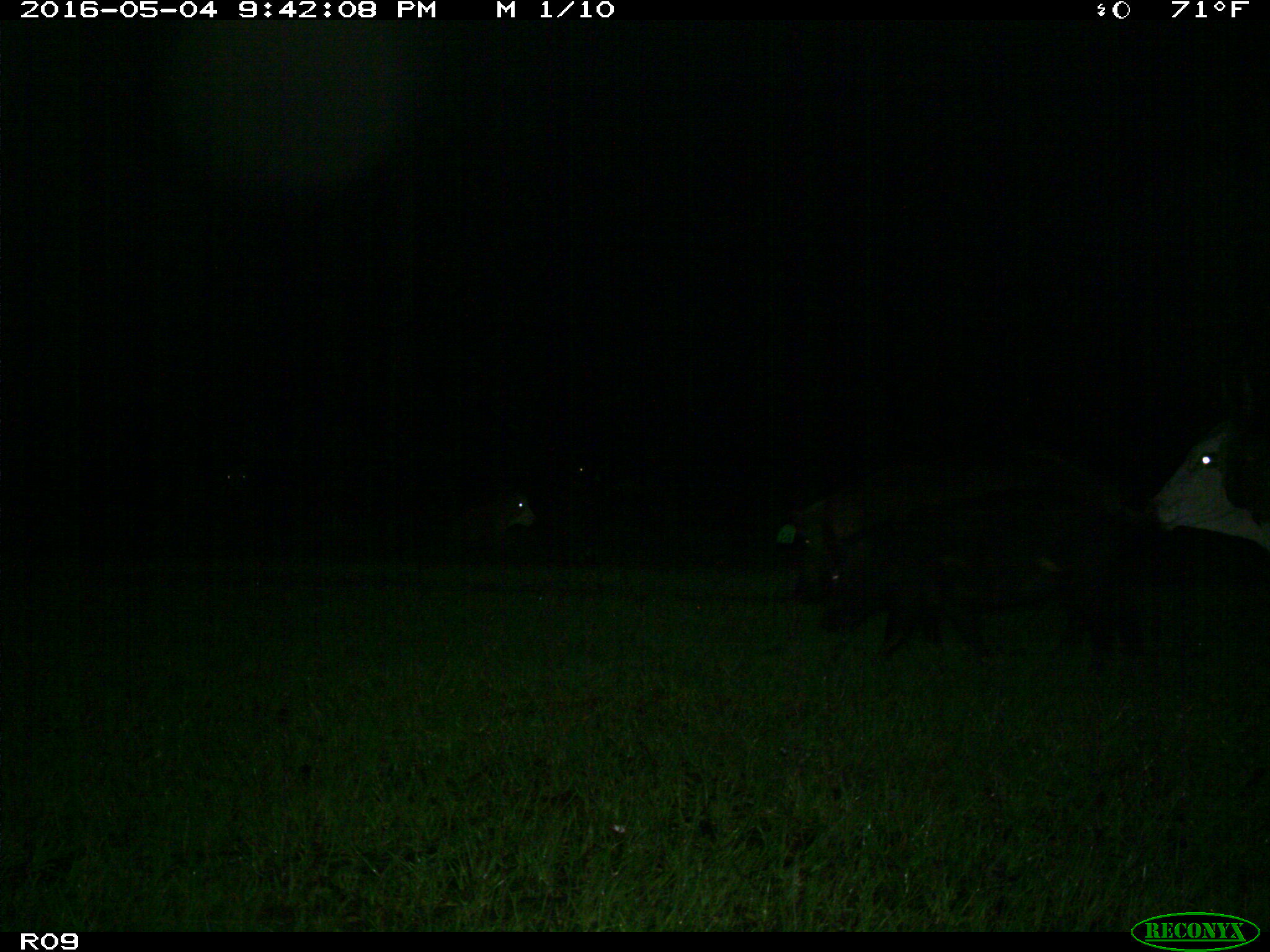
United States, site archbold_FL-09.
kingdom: Animalia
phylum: Chordata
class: Mammalia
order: Artiodactyla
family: Suidae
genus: Sus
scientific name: Sus scrofa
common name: wild boar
Sus scrofa (wild boar).